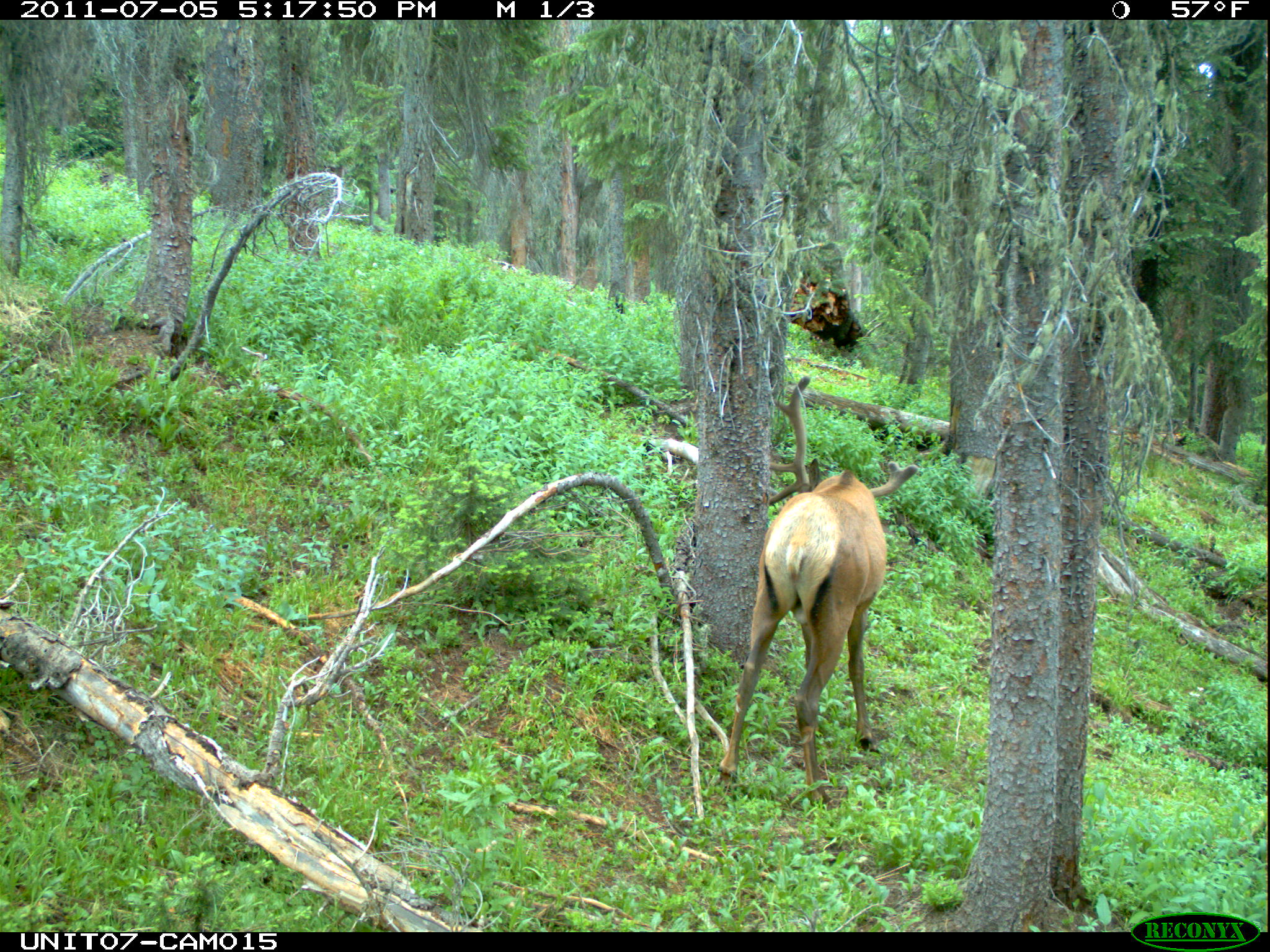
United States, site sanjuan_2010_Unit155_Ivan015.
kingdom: Animalia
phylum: Chordata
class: Mammalia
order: Artiodactyla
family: Cervidae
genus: Cervus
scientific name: Cervus elaphus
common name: red deer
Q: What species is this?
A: Cervus elaphus (red deer).